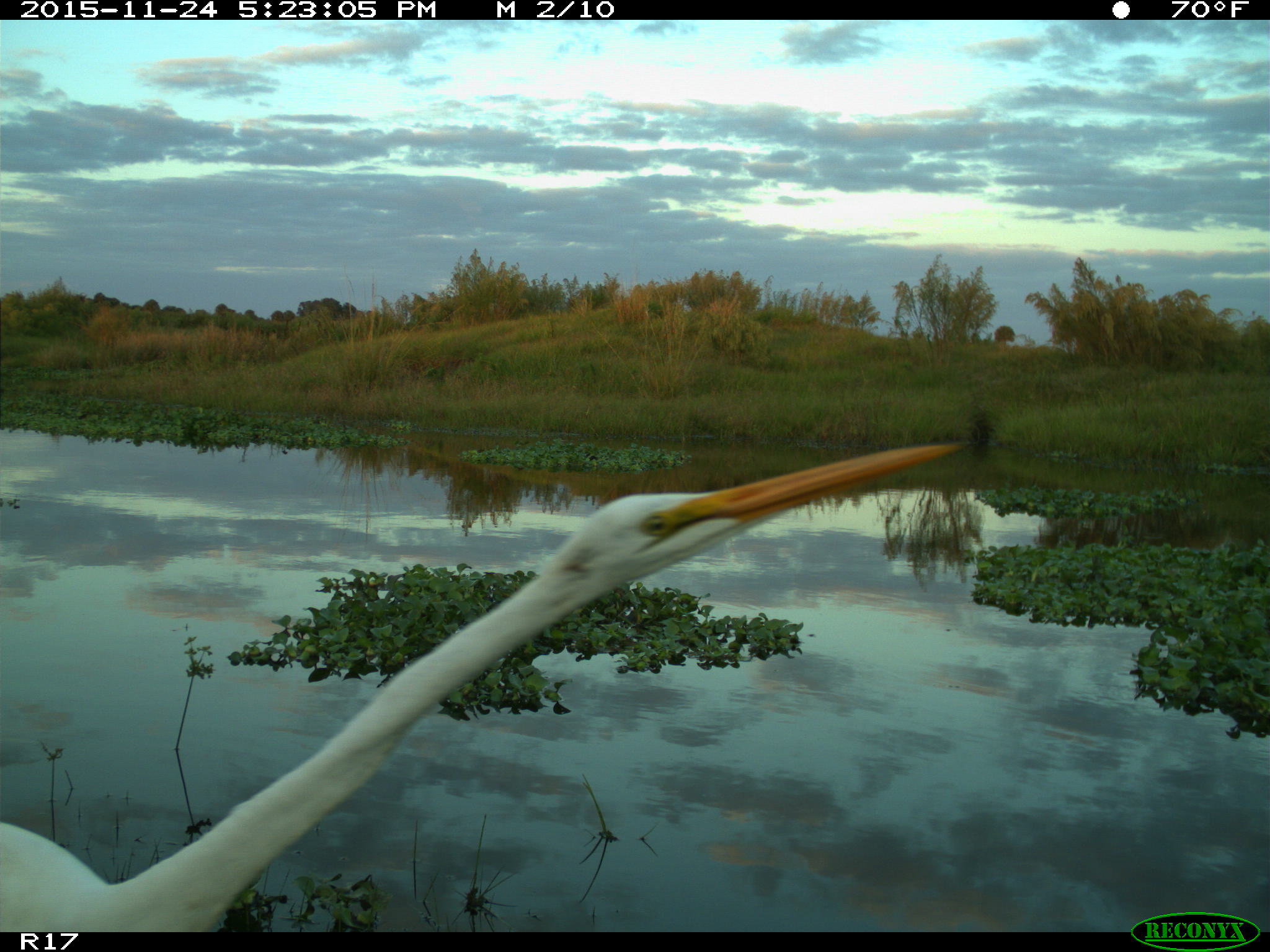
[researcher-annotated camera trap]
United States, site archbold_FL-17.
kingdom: Animalia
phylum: Chordata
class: Aves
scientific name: Aves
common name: birds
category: unidentified bird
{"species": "unidentified bird (birds) (Aves)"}